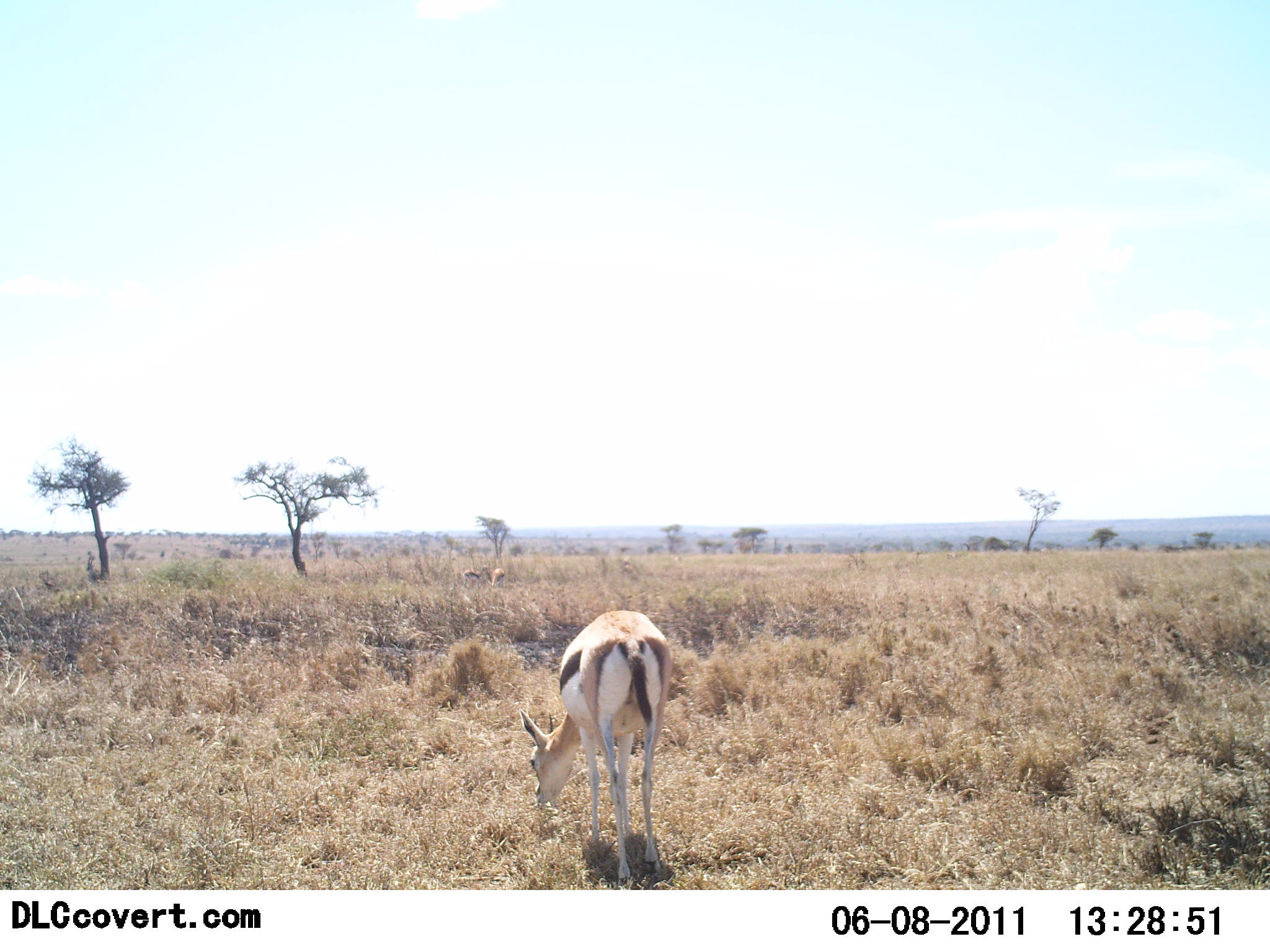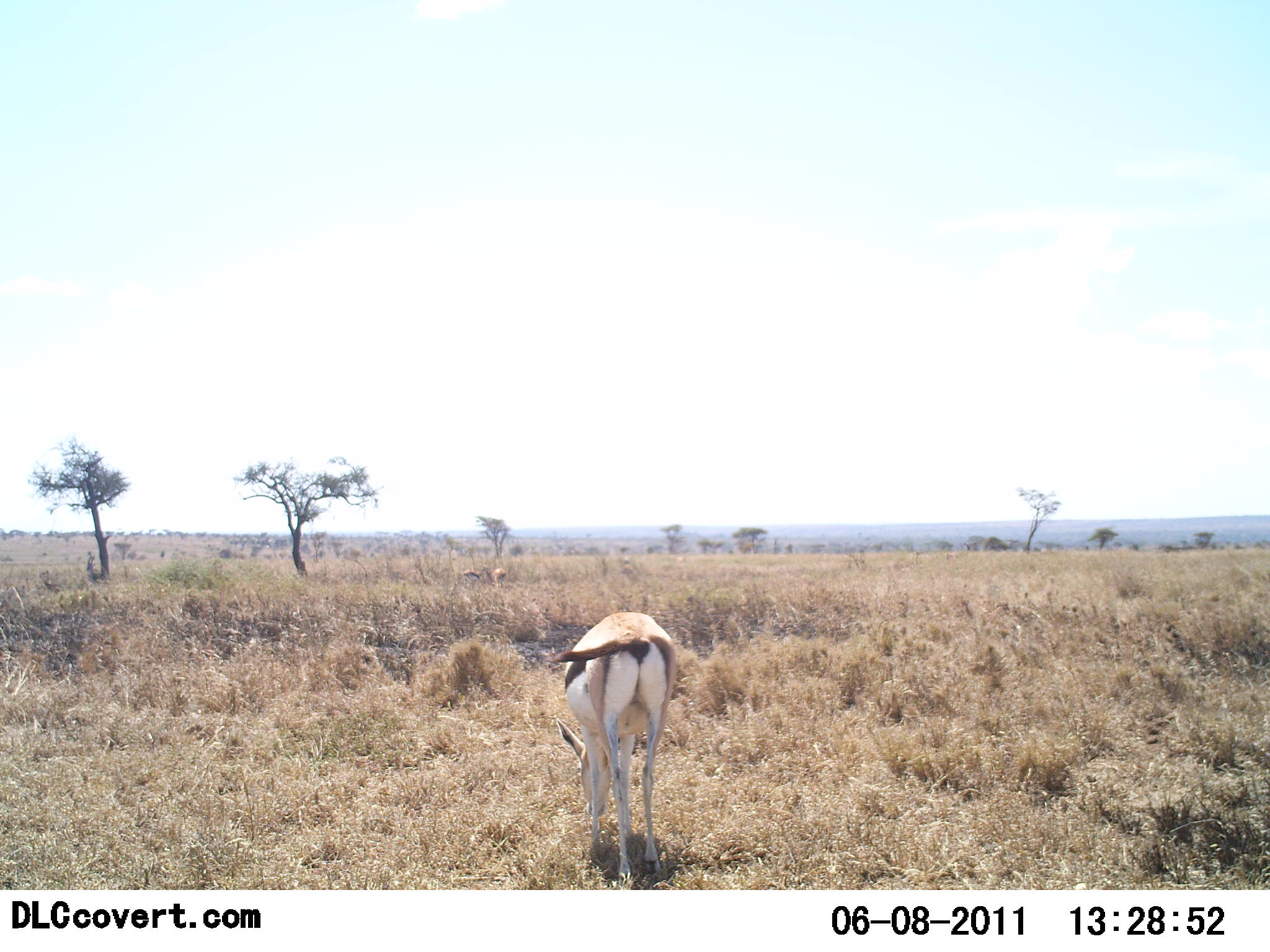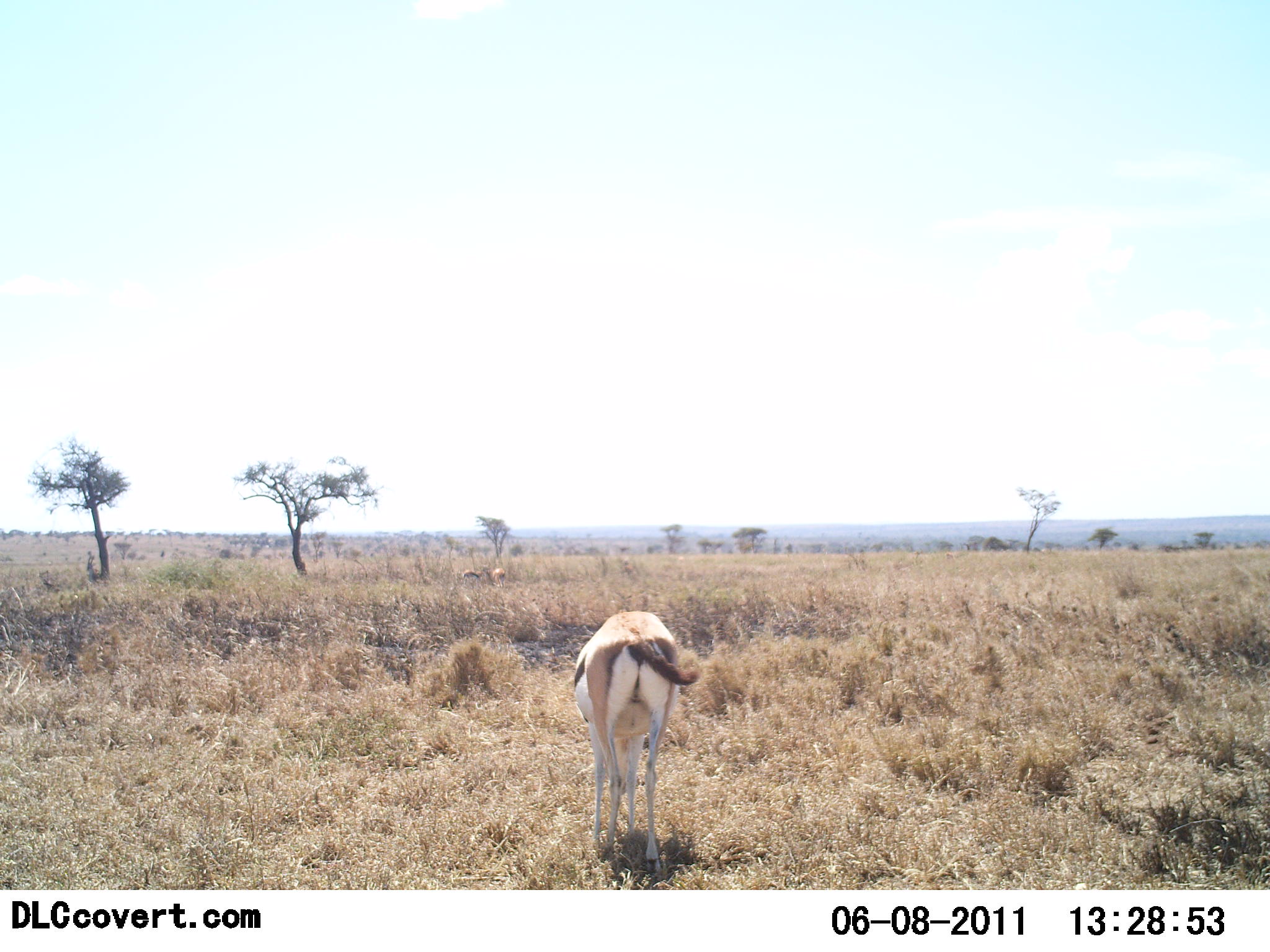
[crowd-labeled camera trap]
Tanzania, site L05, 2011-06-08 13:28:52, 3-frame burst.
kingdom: Animalia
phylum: Chordata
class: Mammalia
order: Artiodactyla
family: Bovidae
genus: Eudorcas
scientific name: Eudorcas thomsonii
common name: thomson's gazelle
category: gazellethomsons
Gazellethomsons (thomson's gazelle) (Eudorcas thomsonii), count 1. Behavior (volunteer vote fractions): standing 18%, resting 0%, moving 0%, interacting 0%. Young present (vote fraction): 0%. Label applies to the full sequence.